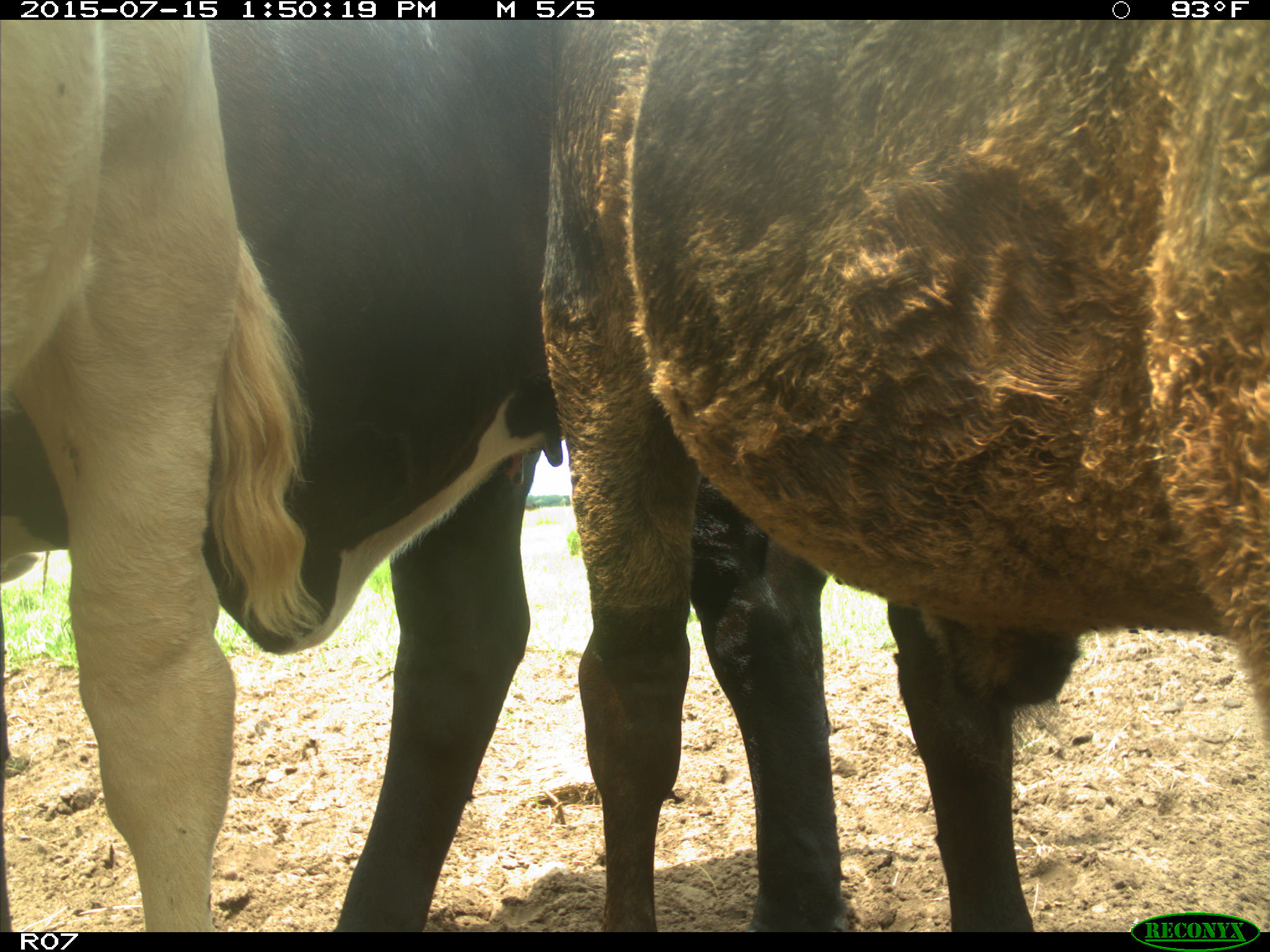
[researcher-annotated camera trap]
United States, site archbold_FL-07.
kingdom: Animalia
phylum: Chordata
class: Mammalia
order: Artiodactyla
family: Bovidae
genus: Bos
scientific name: Bos taurus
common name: domestic cow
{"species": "Bos taurus (domestic cow)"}